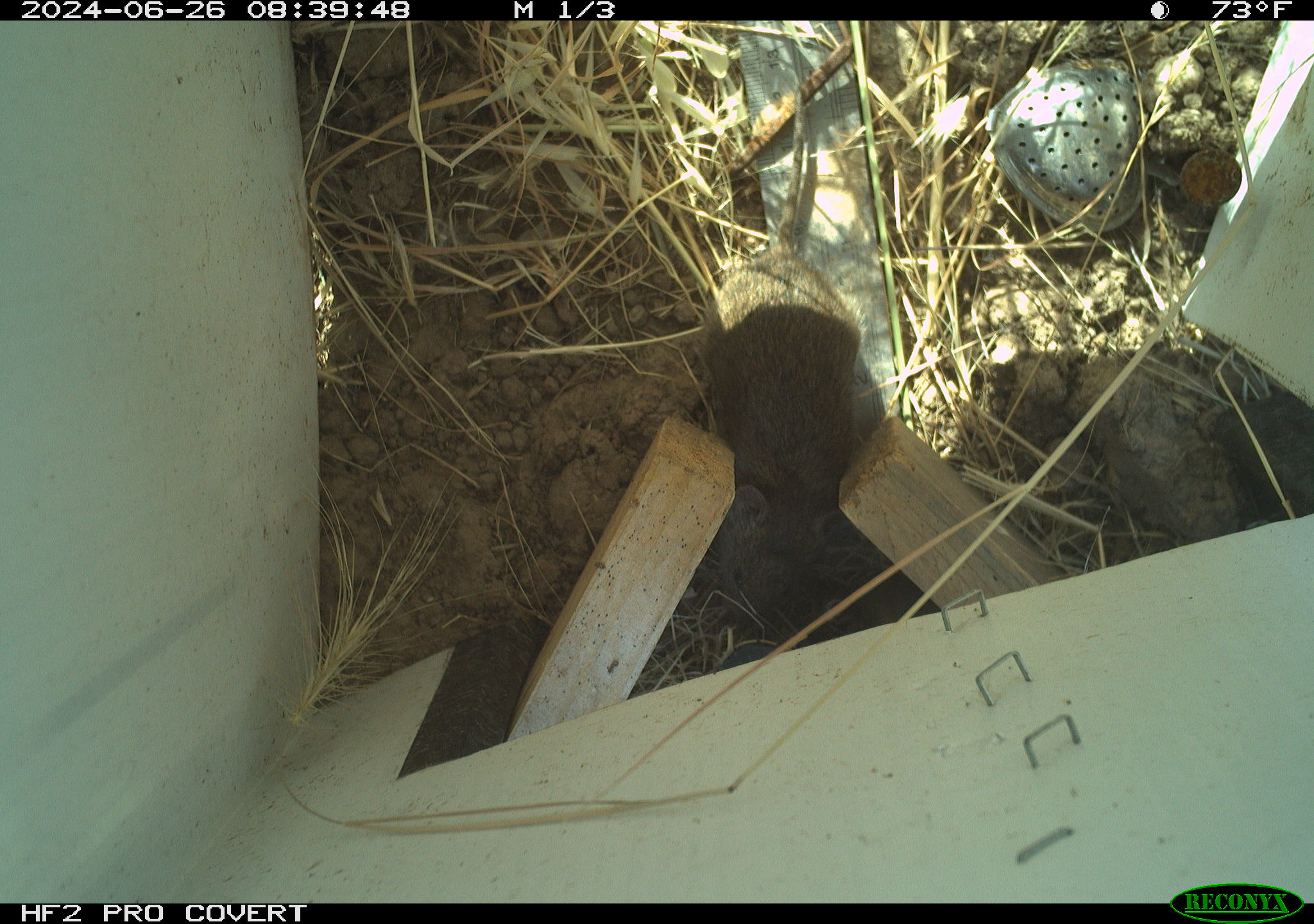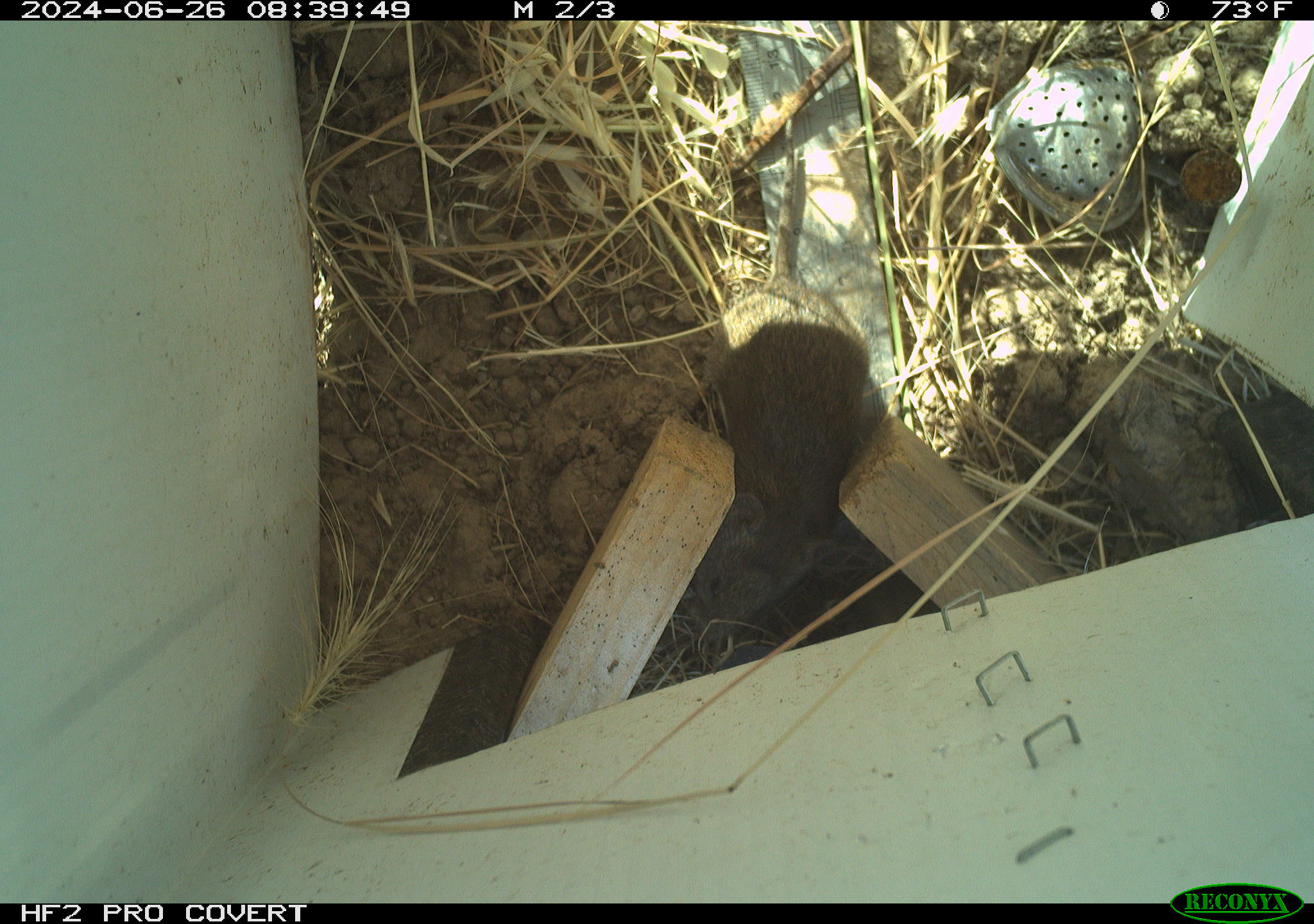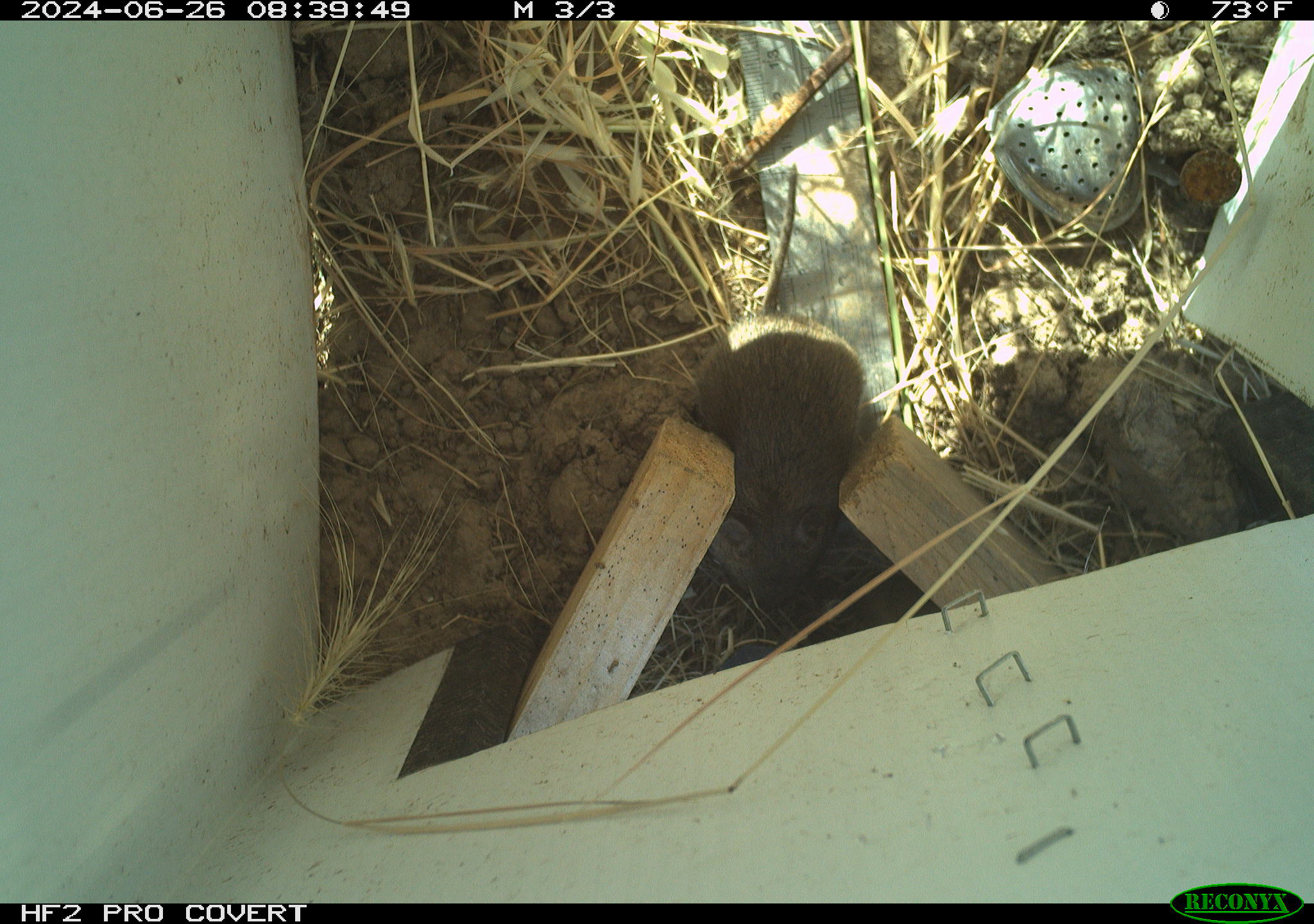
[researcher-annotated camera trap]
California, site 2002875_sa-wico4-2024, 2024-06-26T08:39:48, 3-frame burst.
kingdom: Animalia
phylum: Chordata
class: Mammalia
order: Rodentia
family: Cricetidae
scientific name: Arvicolinae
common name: voles, lemmings, and muskrats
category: arvicolinae subfamily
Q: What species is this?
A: Arvicolinae subfamily (voles, lemmings, and muskrats) (Arvicolinae).